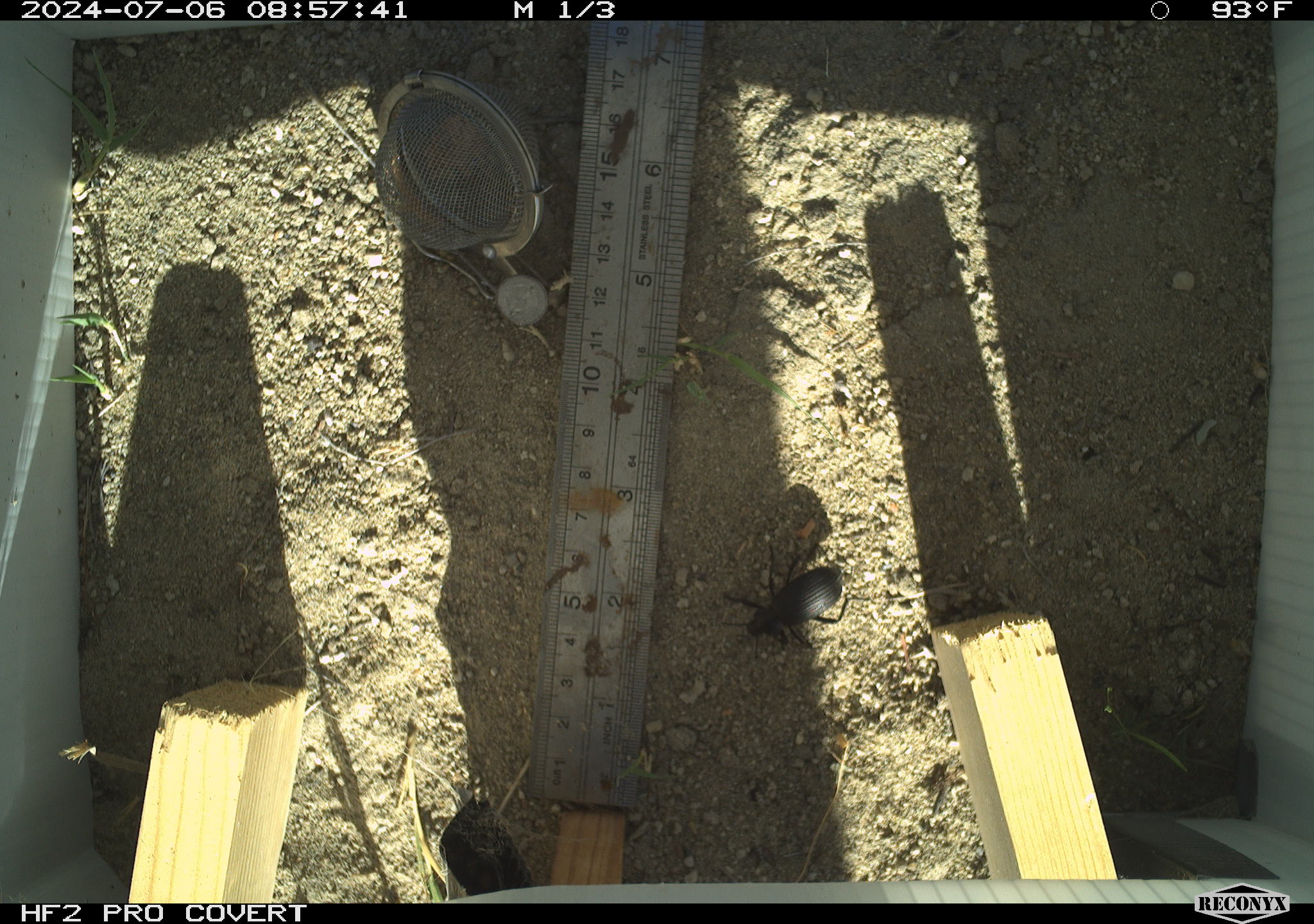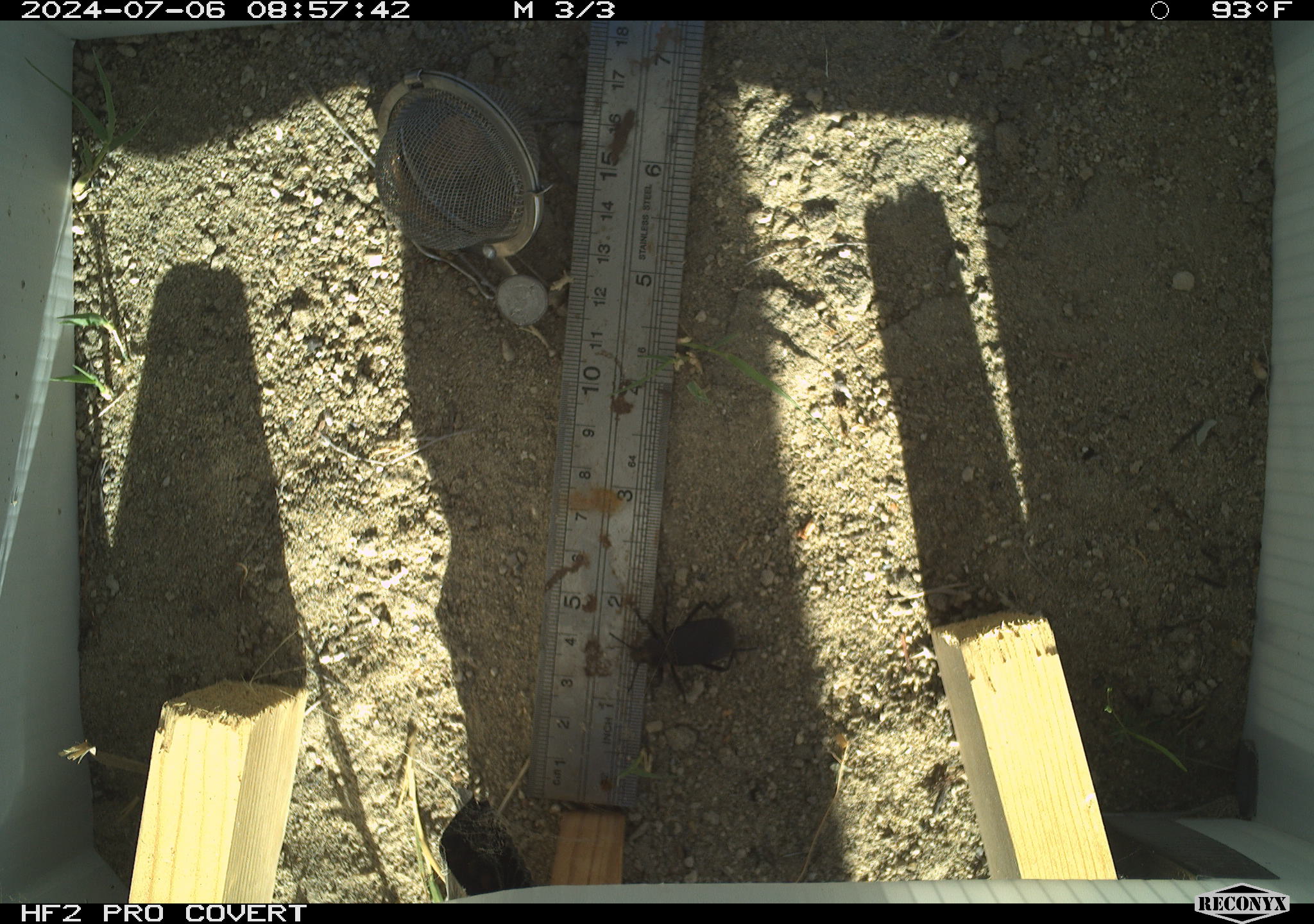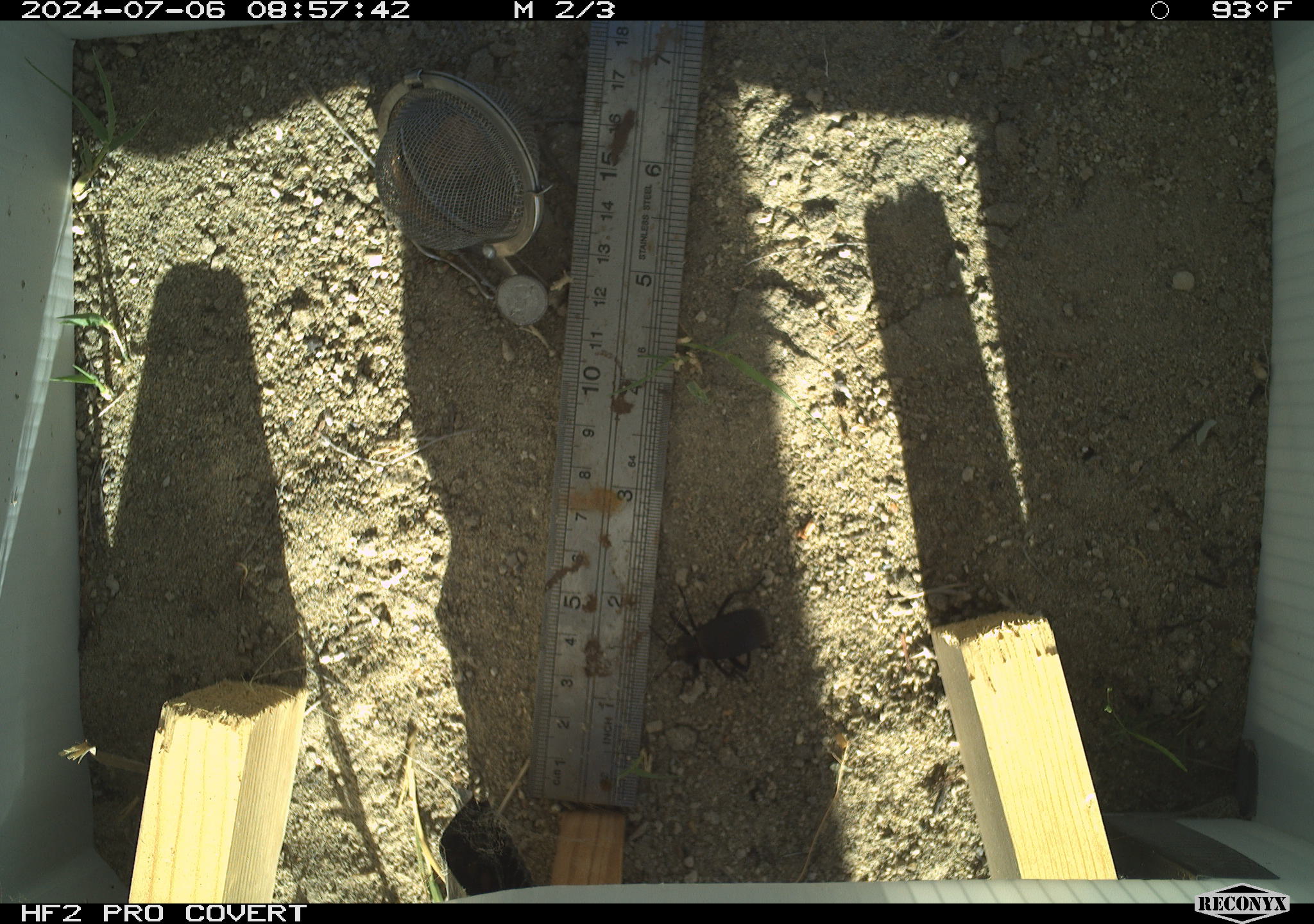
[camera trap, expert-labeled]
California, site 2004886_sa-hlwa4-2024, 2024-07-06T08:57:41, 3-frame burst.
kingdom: Animalia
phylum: Arthropoda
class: Insecta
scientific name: Insecta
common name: insect